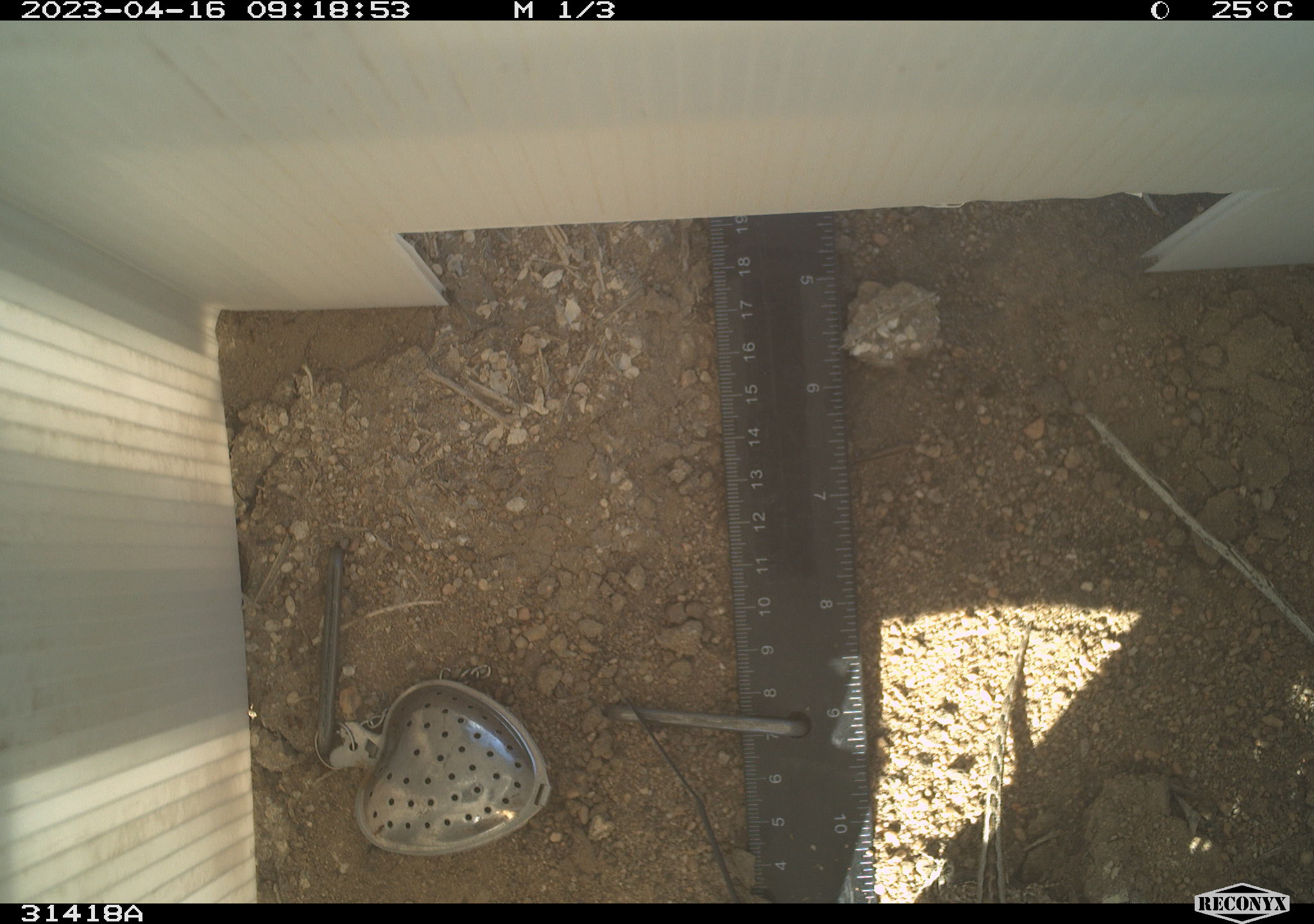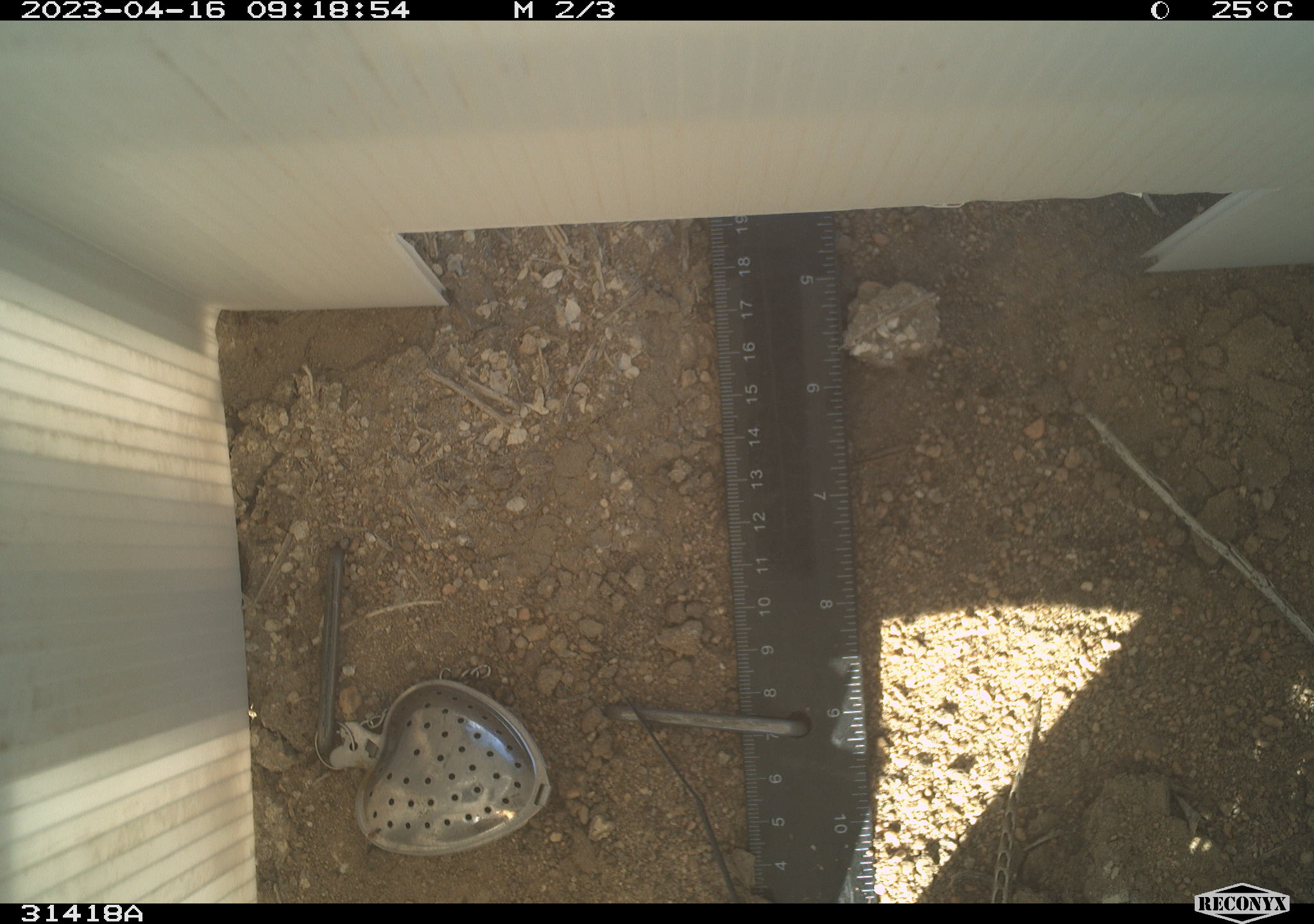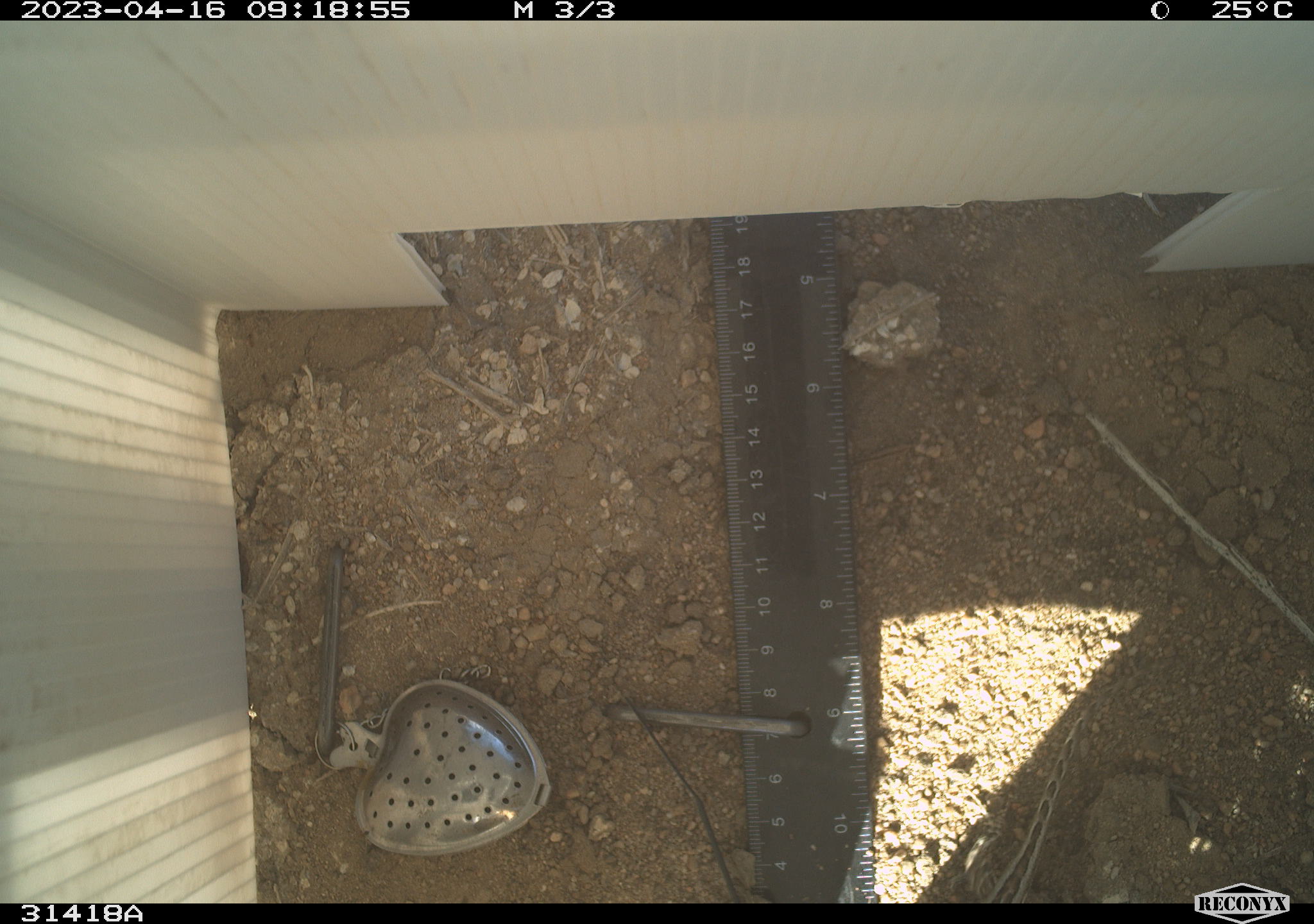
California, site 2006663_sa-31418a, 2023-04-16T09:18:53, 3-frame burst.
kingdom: Animalia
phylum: Chordata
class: Reptilia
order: Squamata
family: Phrynosomatidae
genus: Sceloporus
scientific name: Sceloporus graciosus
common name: common sagebrush lizard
Common sagebrush lizard (Sceloporus graciosus).